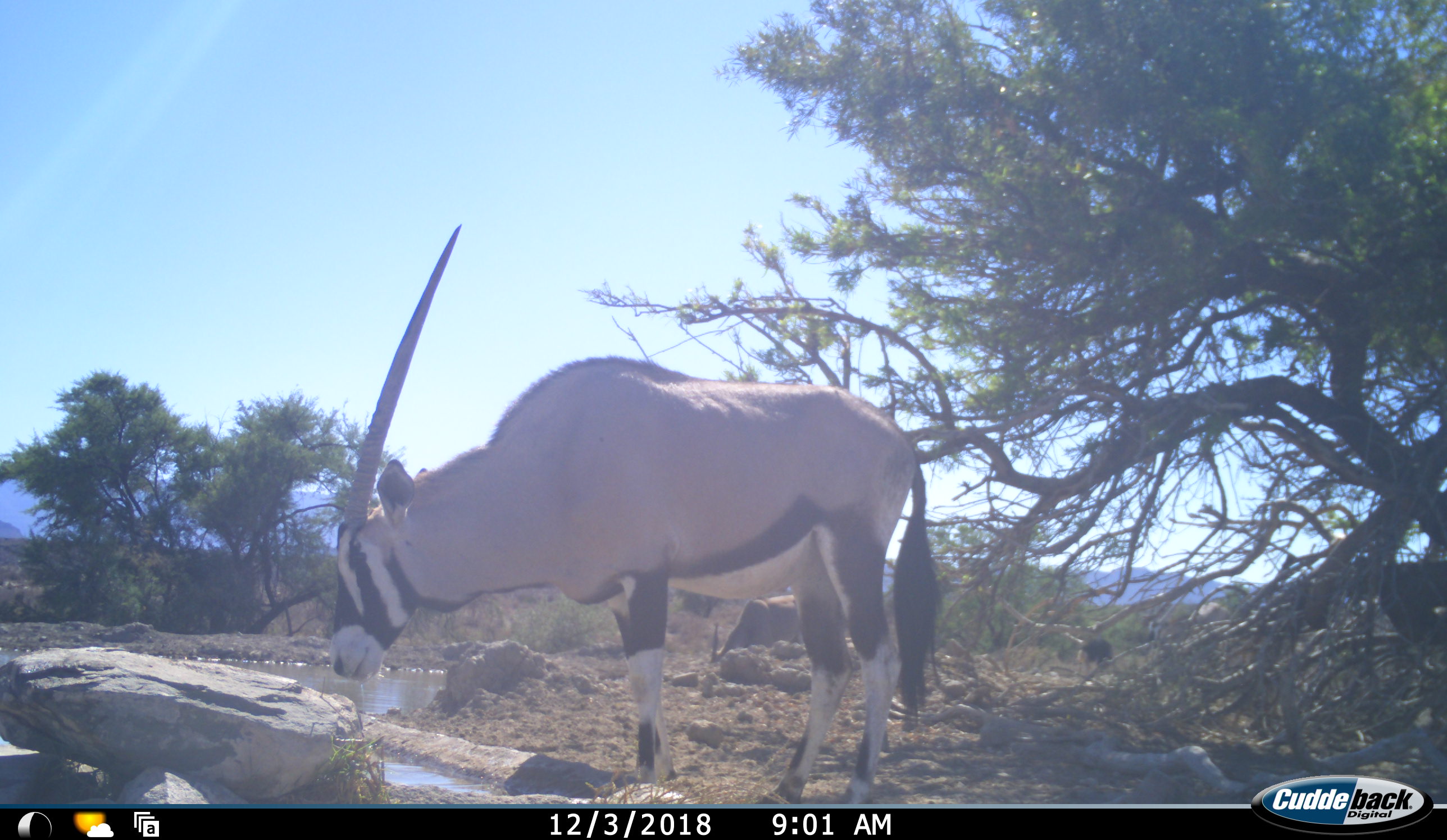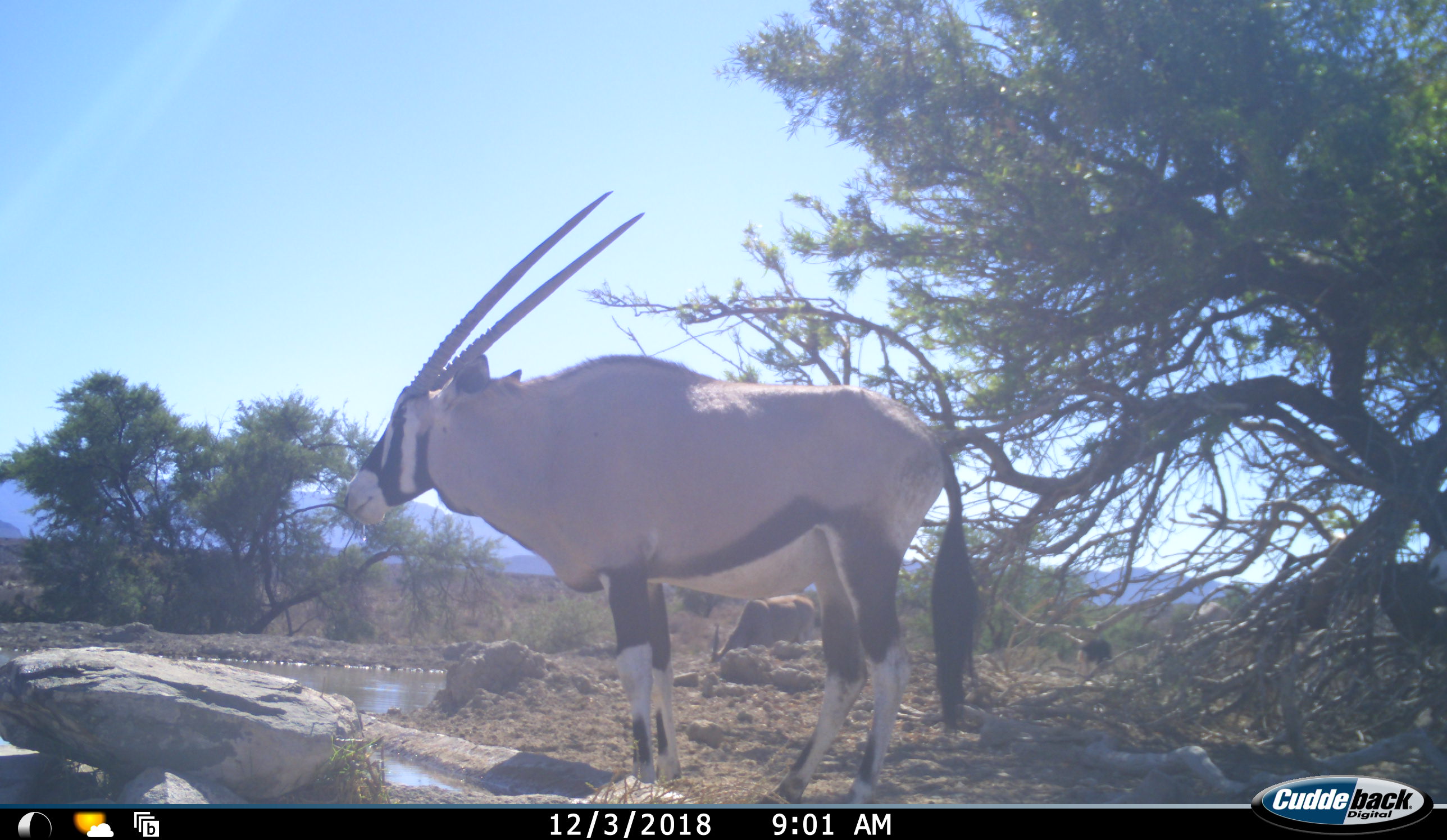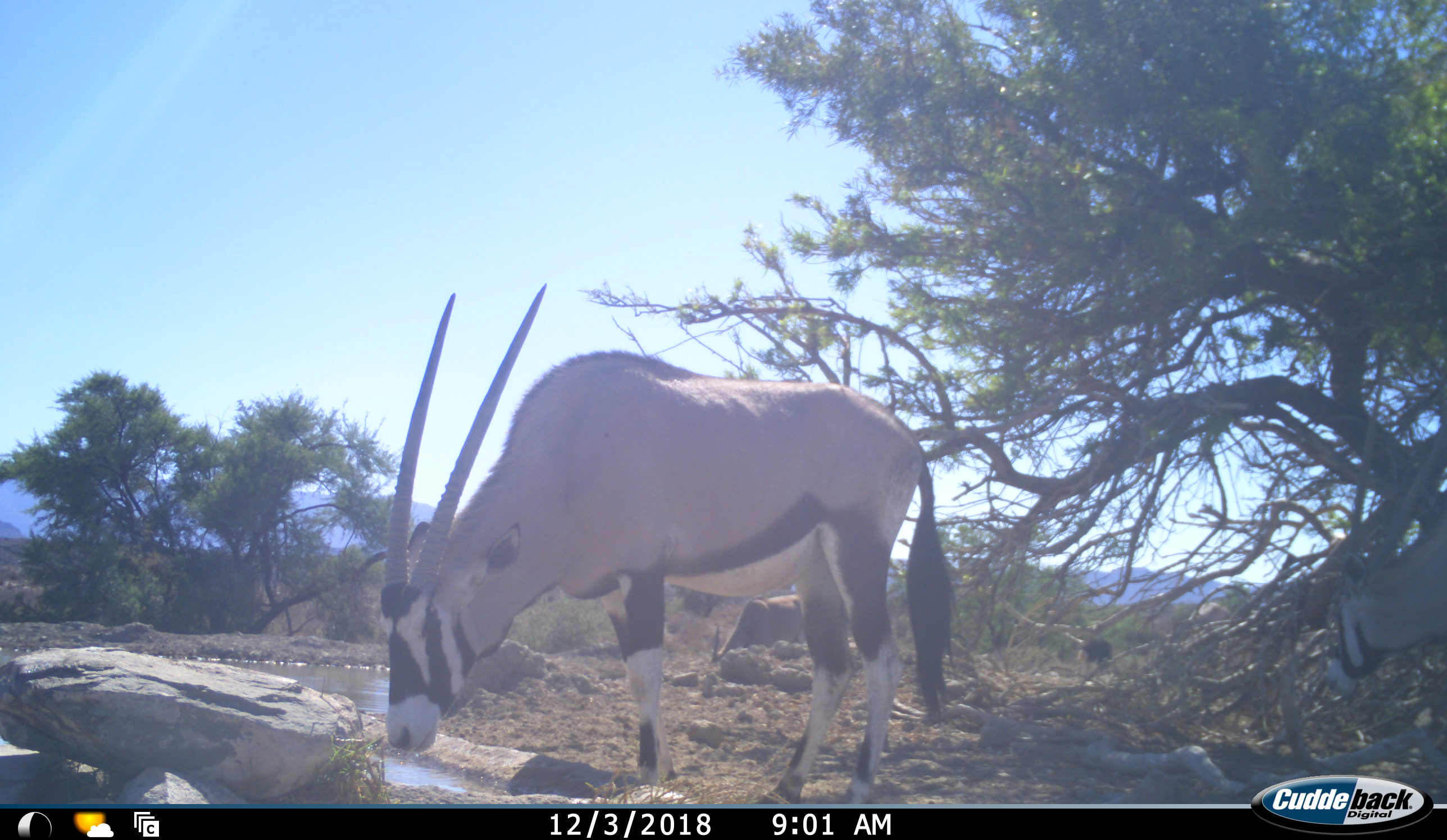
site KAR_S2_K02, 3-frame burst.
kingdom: Animalia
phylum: Chordata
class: Mammalia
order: Artiodactyla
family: Bovidae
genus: Oryx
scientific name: Oryx gazella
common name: gemsbok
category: oryx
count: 2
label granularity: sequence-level